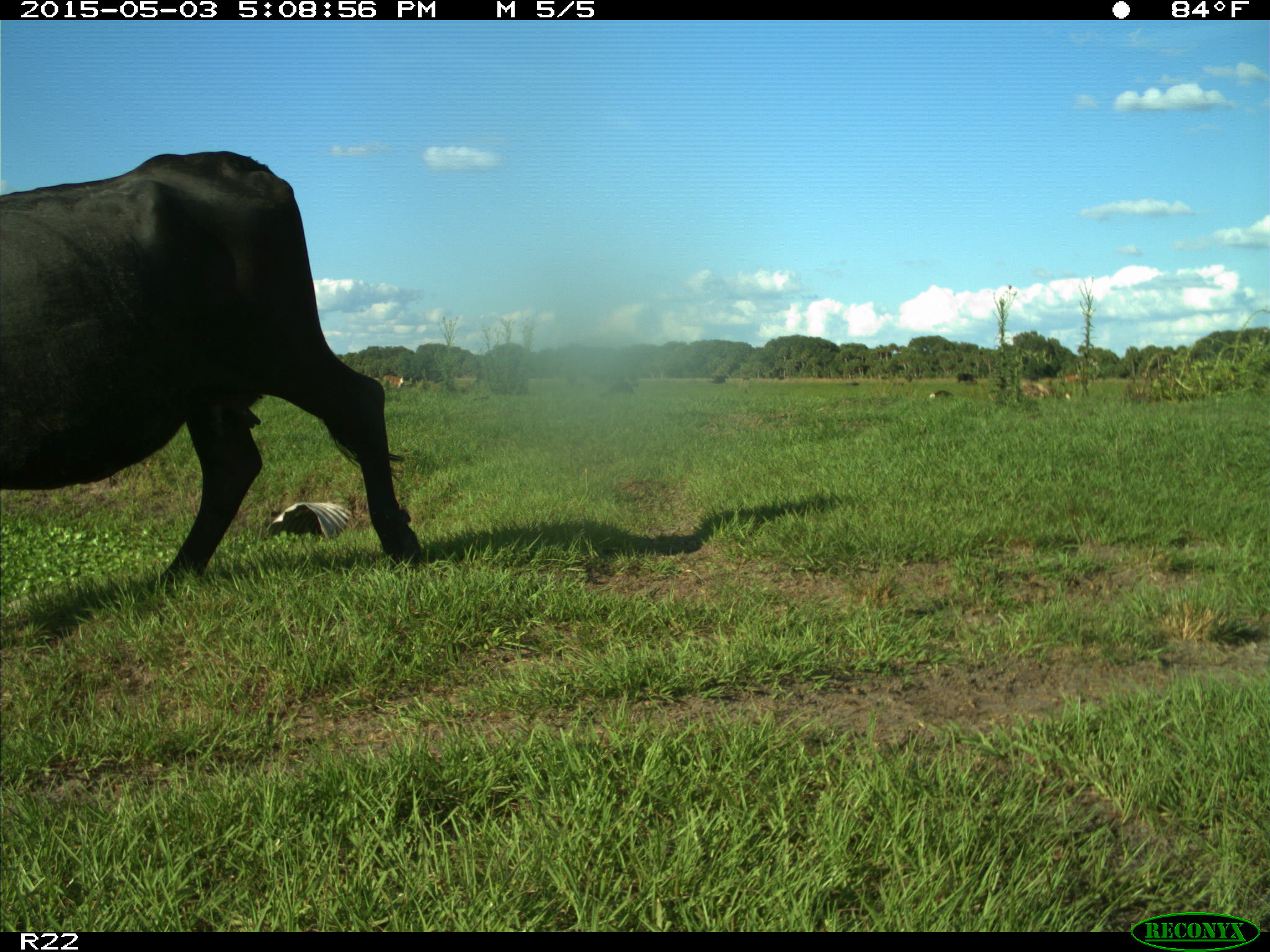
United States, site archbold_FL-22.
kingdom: Animalia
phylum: Chordata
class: Mammalia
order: Artiodactyla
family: Bovidae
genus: Bos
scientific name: Bos taurus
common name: domestic cow